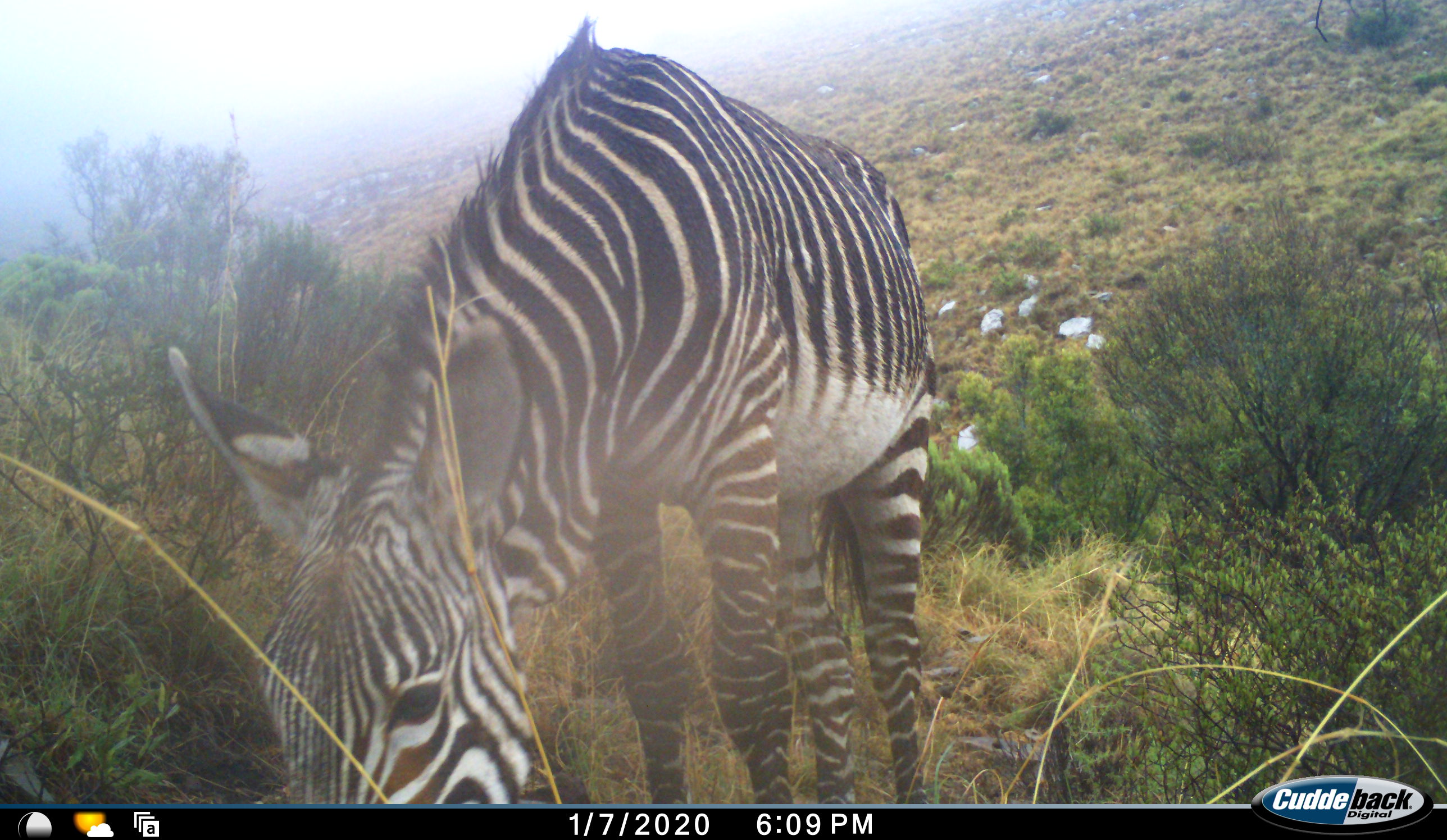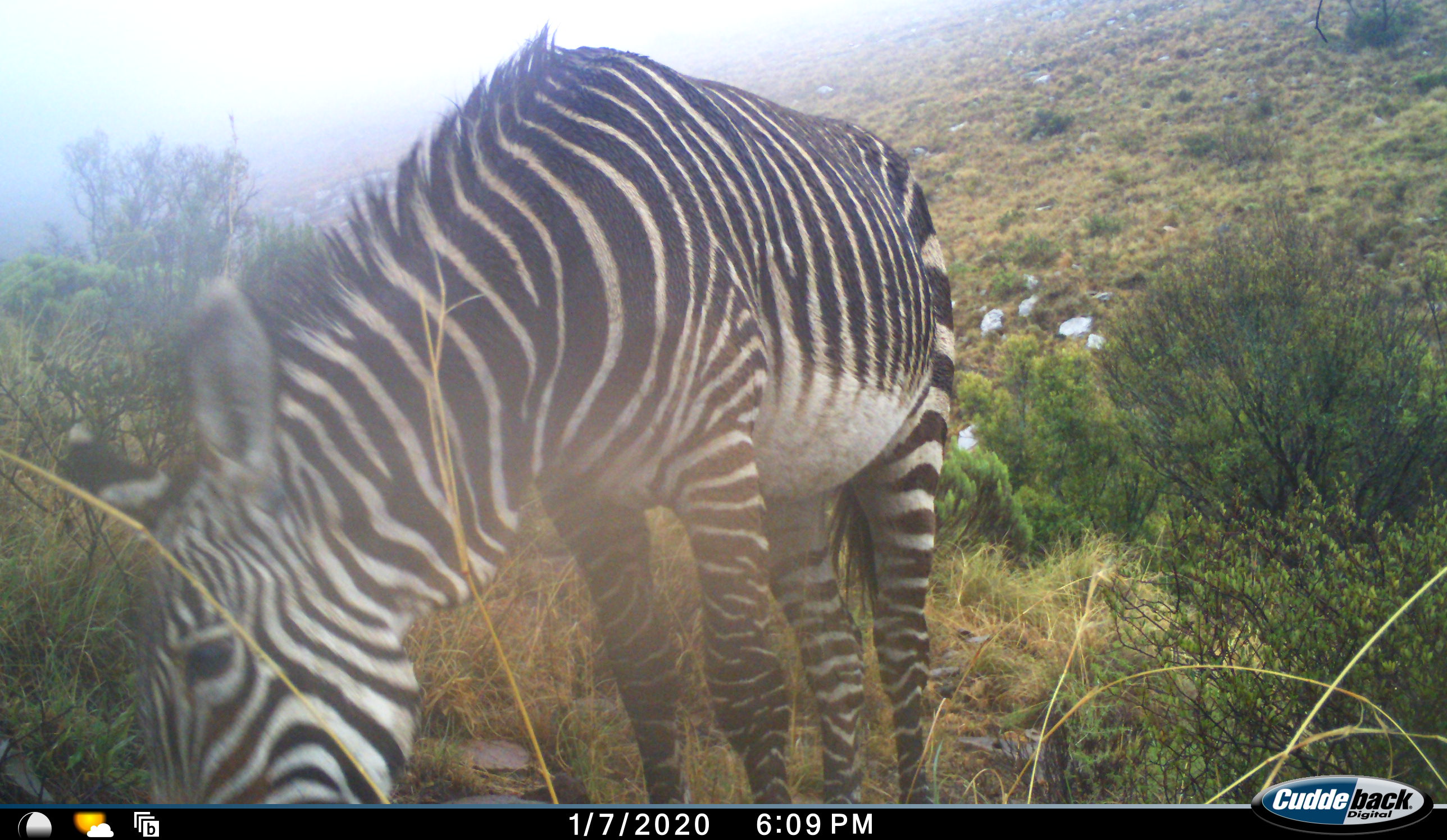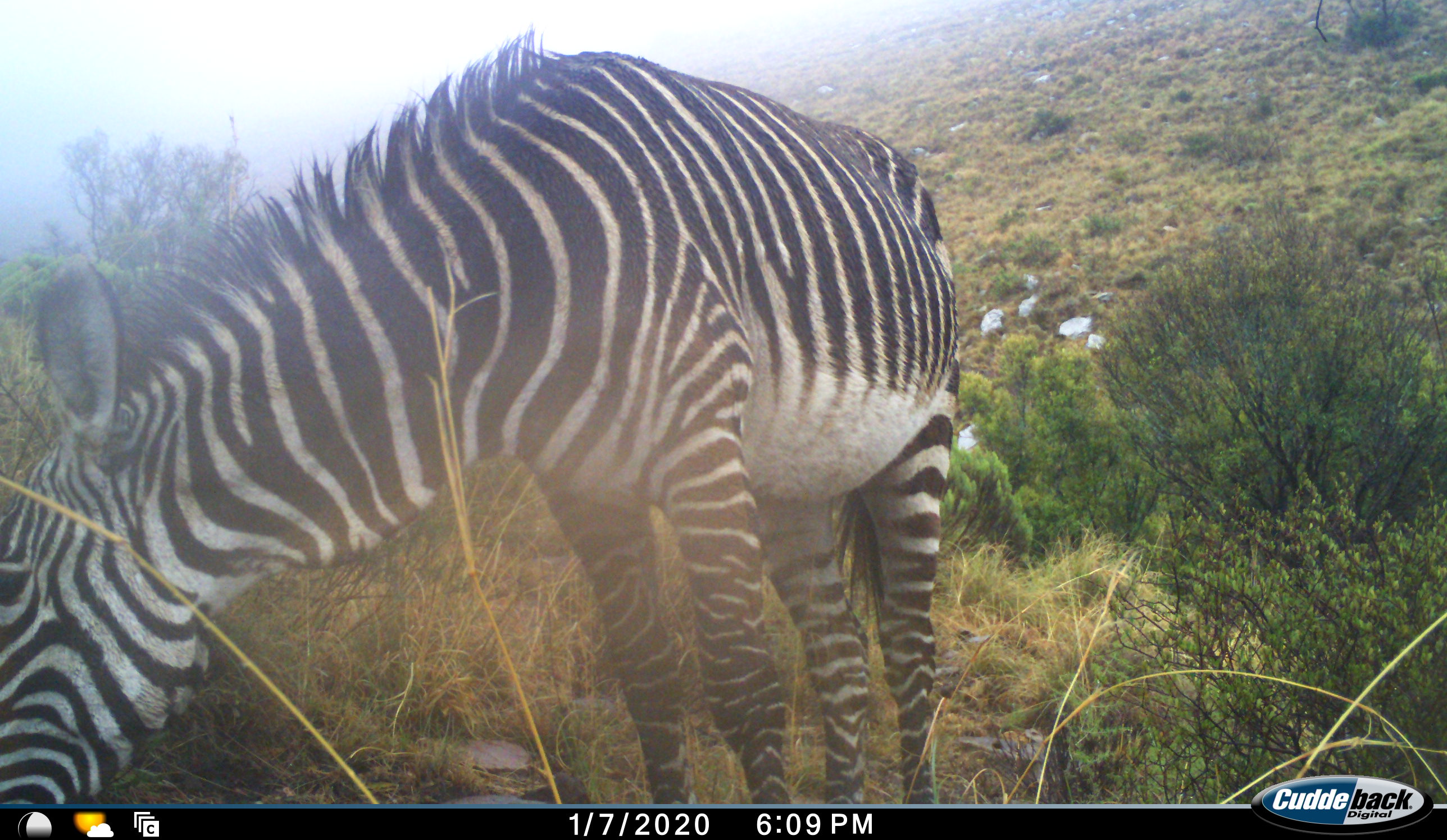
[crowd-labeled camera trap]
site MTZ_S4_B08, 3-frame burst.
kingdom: Animalia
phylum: Chordata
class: Mammalia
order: Perissodactyla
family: Equidae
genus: Equus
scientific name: Equus zebra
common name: mountain zebra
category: zebramountain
Zebramountain (mountain zebra) (Equus zebra), count 1. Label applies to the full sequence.